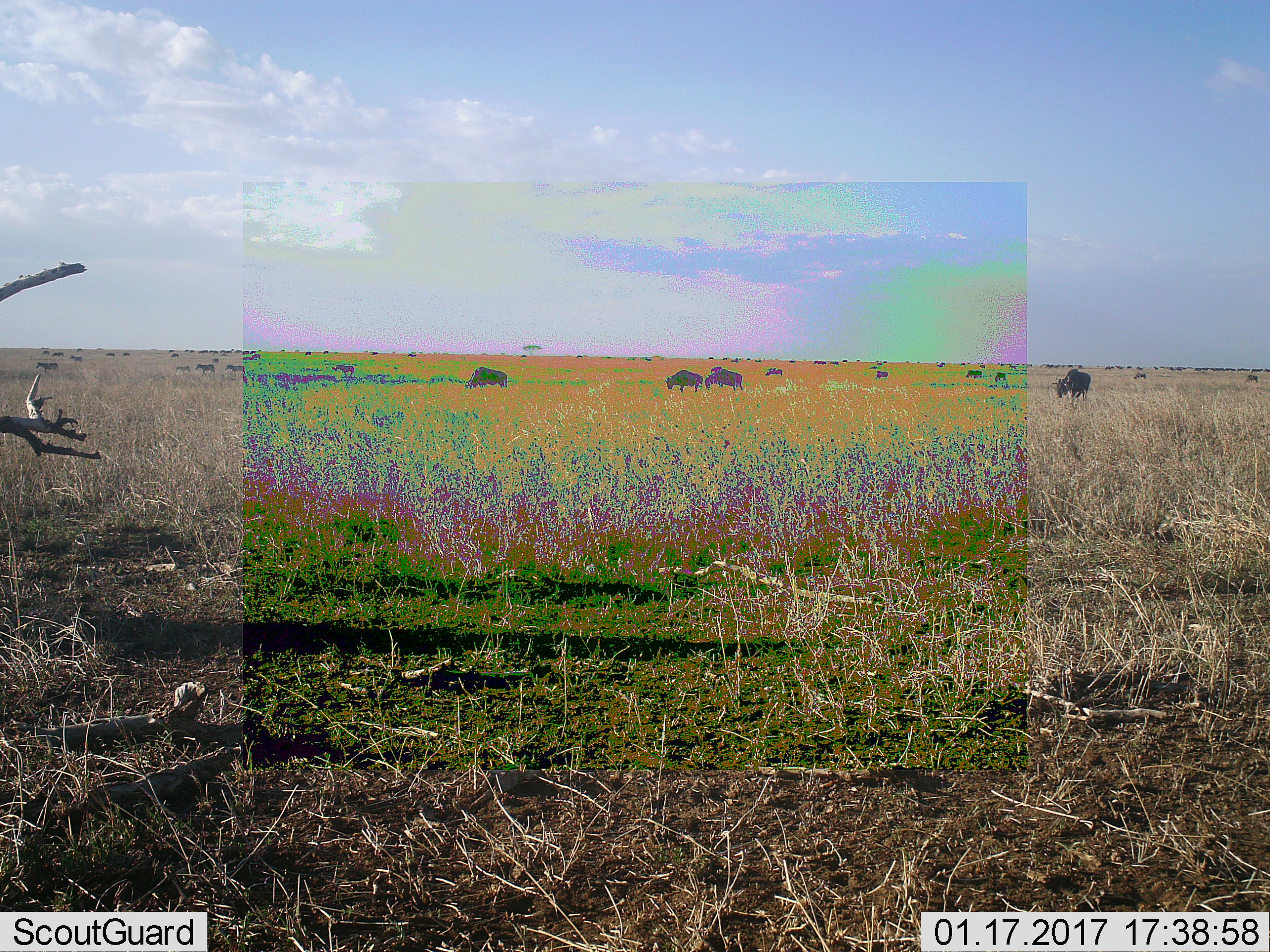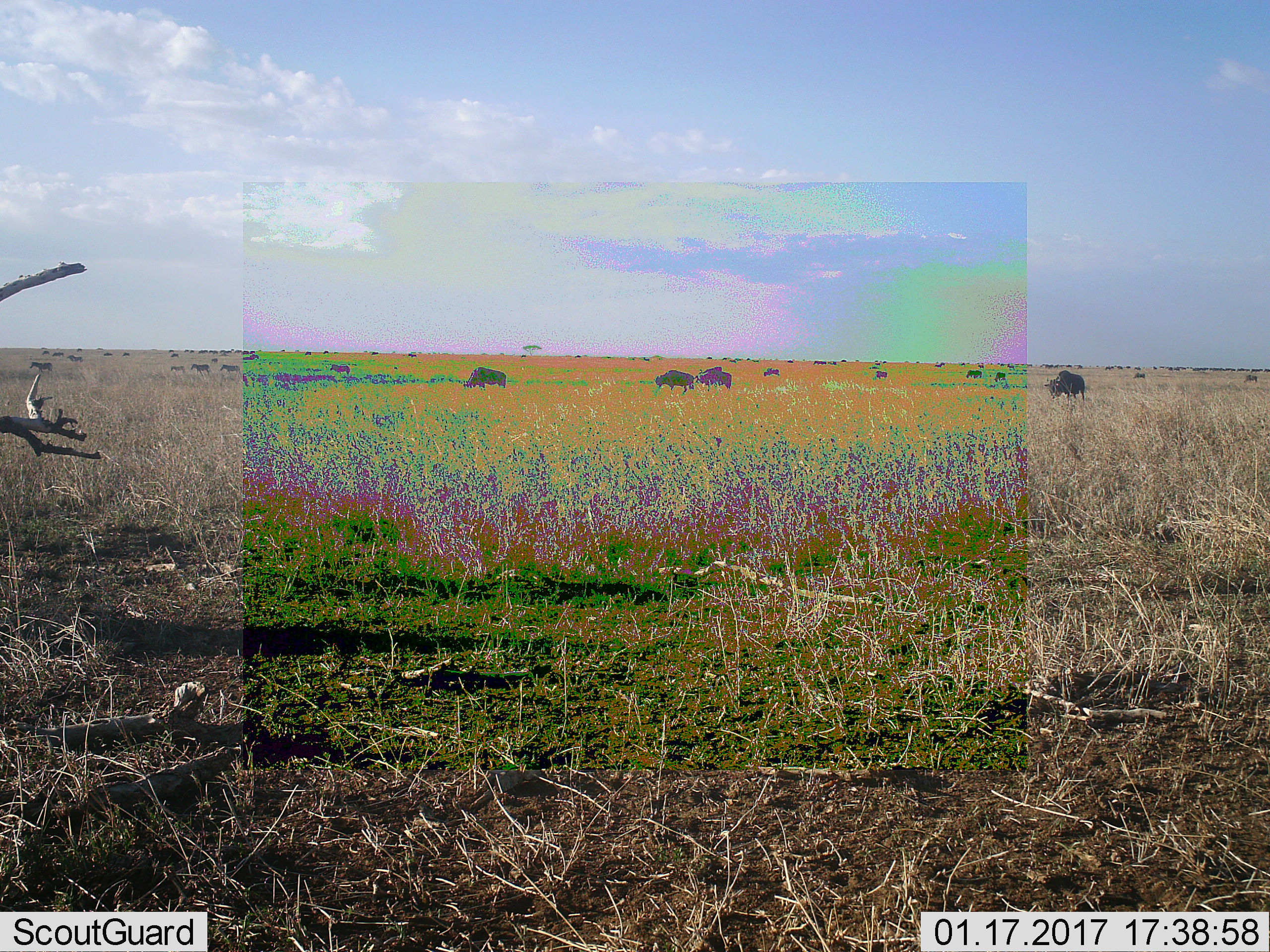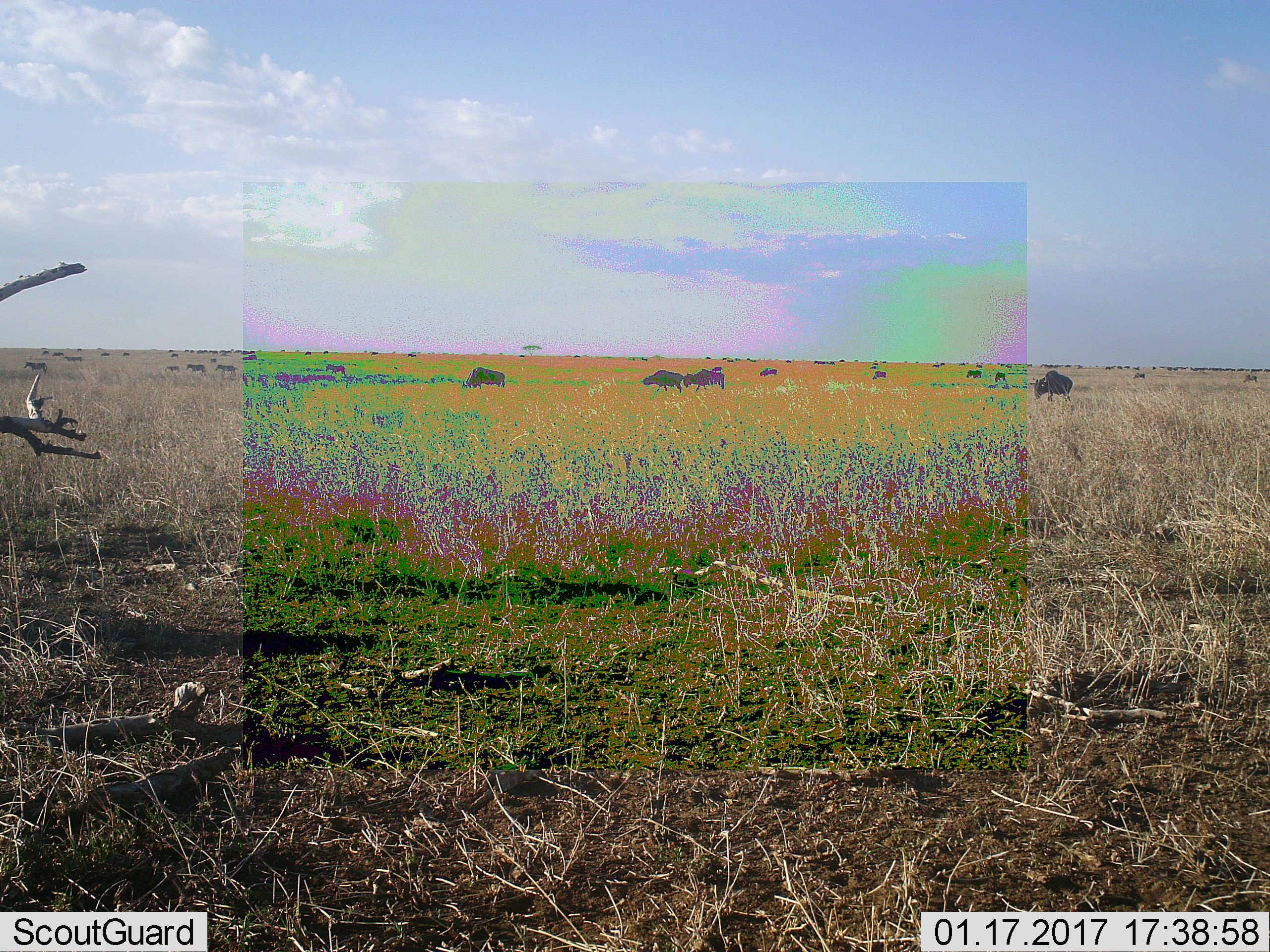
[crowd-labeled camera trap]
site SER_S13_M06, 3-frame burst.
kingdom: Animalia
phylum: Chordata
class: Mammalia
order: Artiodactyla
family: Bovidae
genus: Connochaetes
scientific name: Connochaetes taurinus taurinus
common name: blue wildebeest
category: wildebeestblue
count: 11-50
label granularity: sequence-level